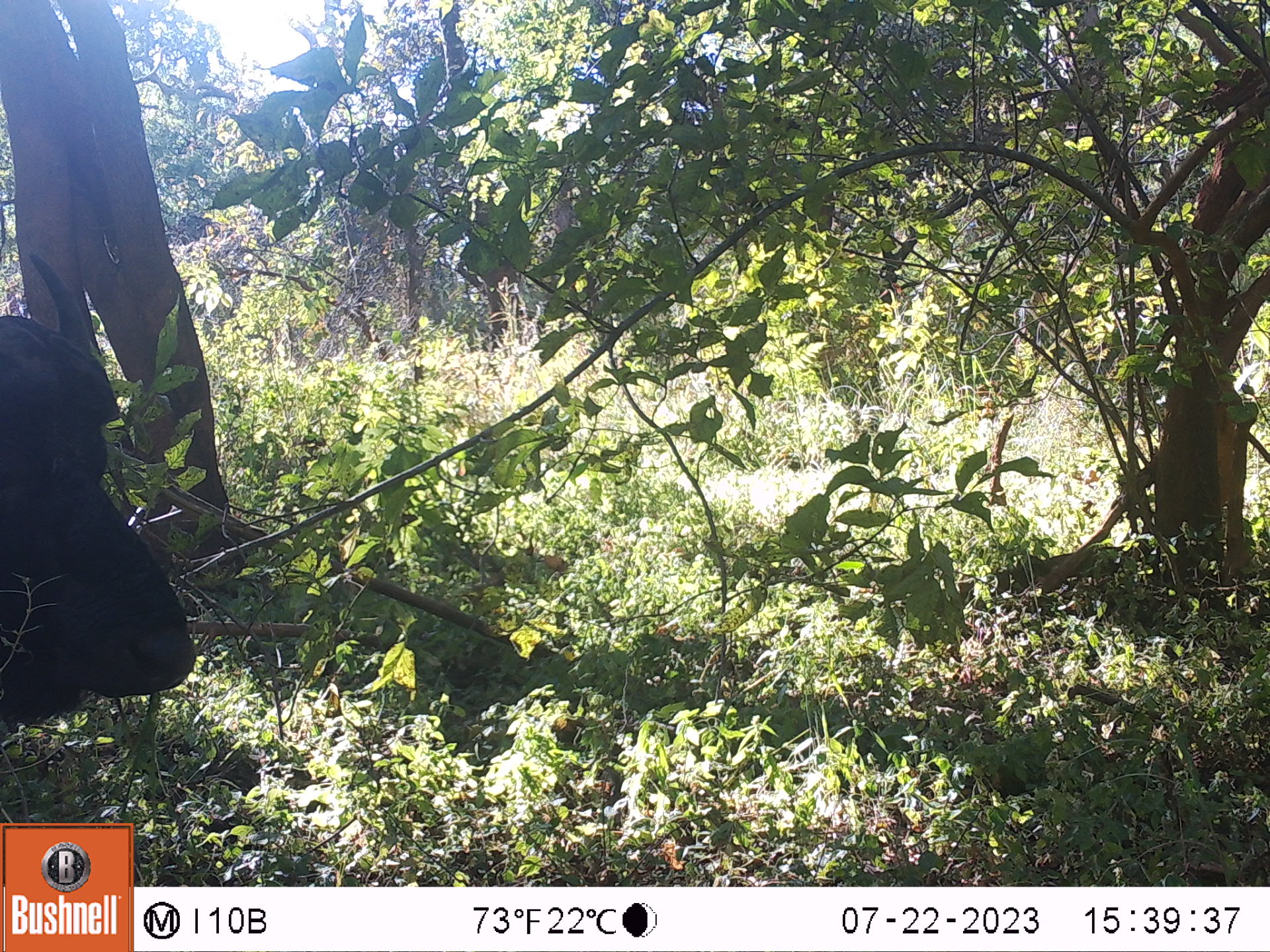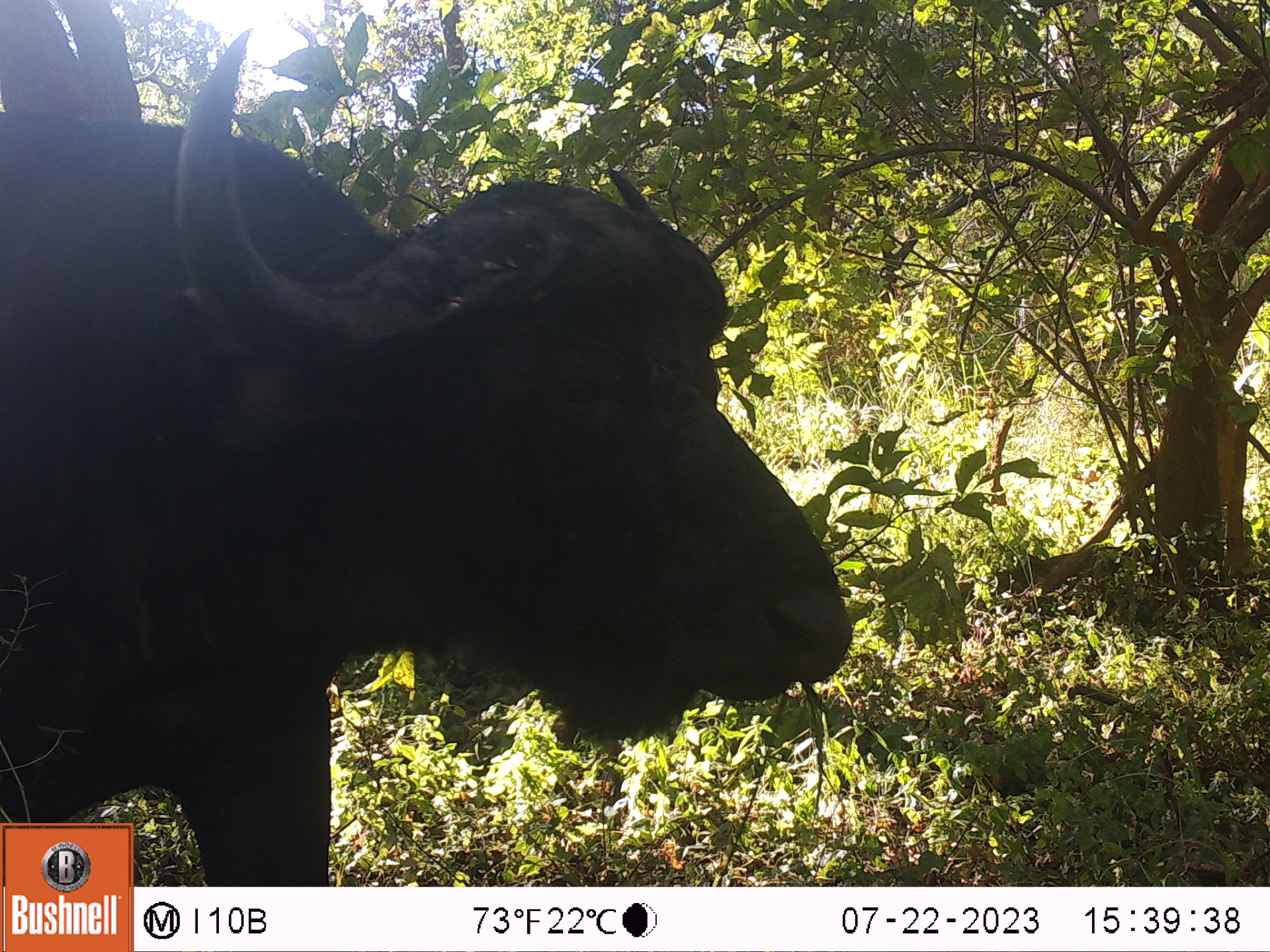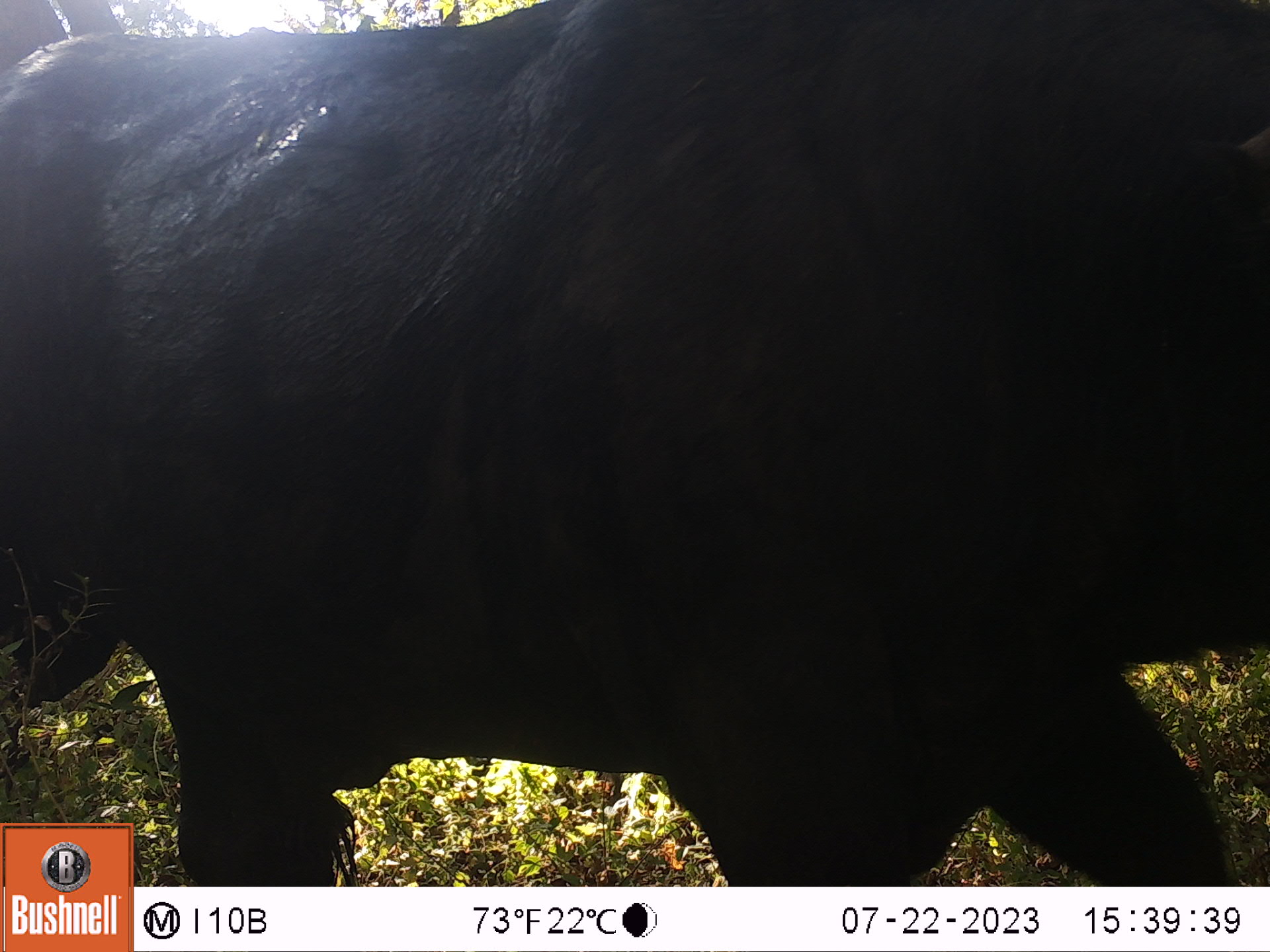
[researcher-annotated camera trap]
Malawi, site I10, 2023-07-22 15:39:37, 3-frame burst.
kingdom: Animalia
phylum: Chordata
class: Mammalia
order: Artiodactyla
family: Bovidae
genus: Syncerus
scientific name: Syncerus caffer caffer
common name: cape buffalo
Cape buffalo (Syncerus caffer caffer), count 1.